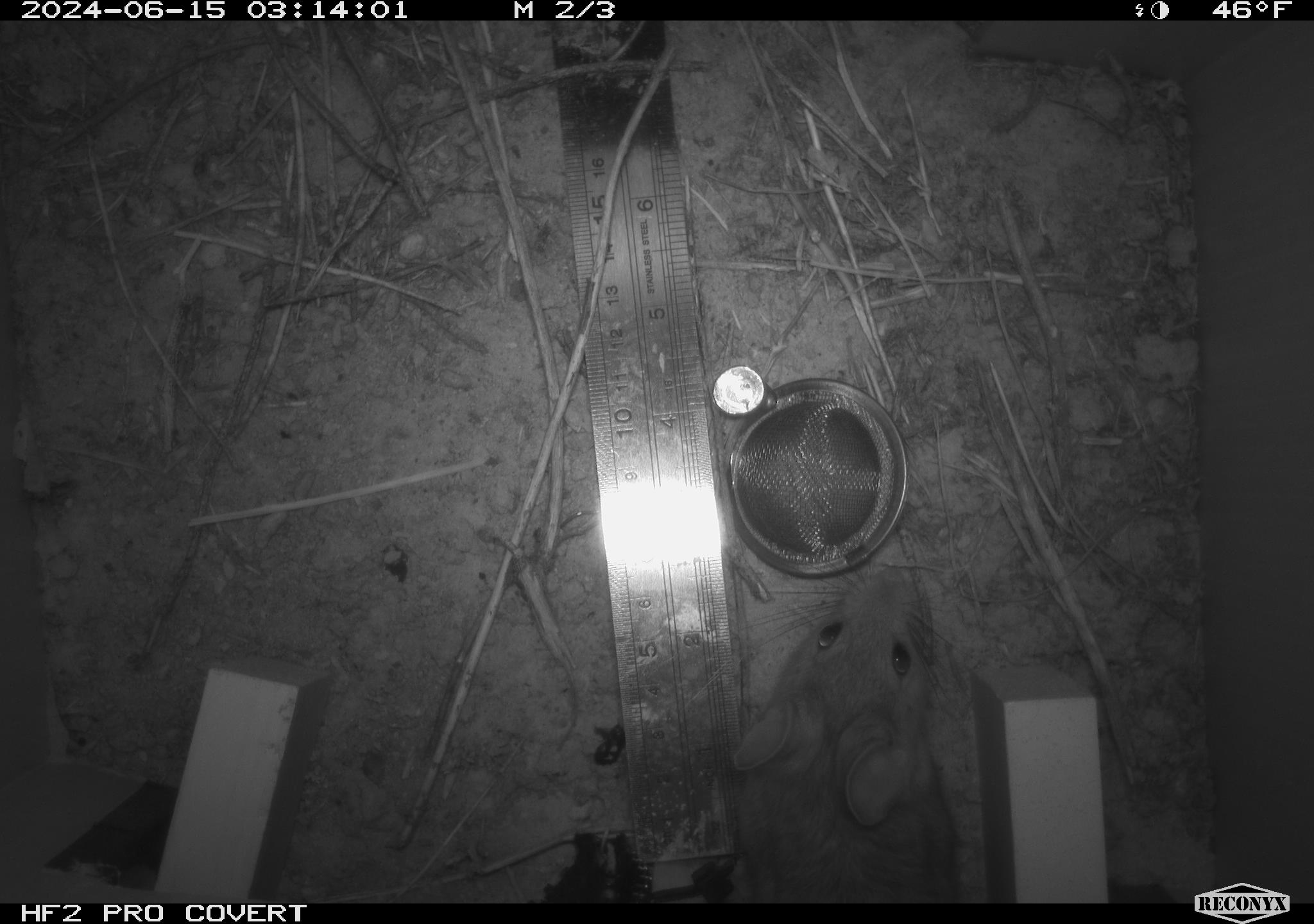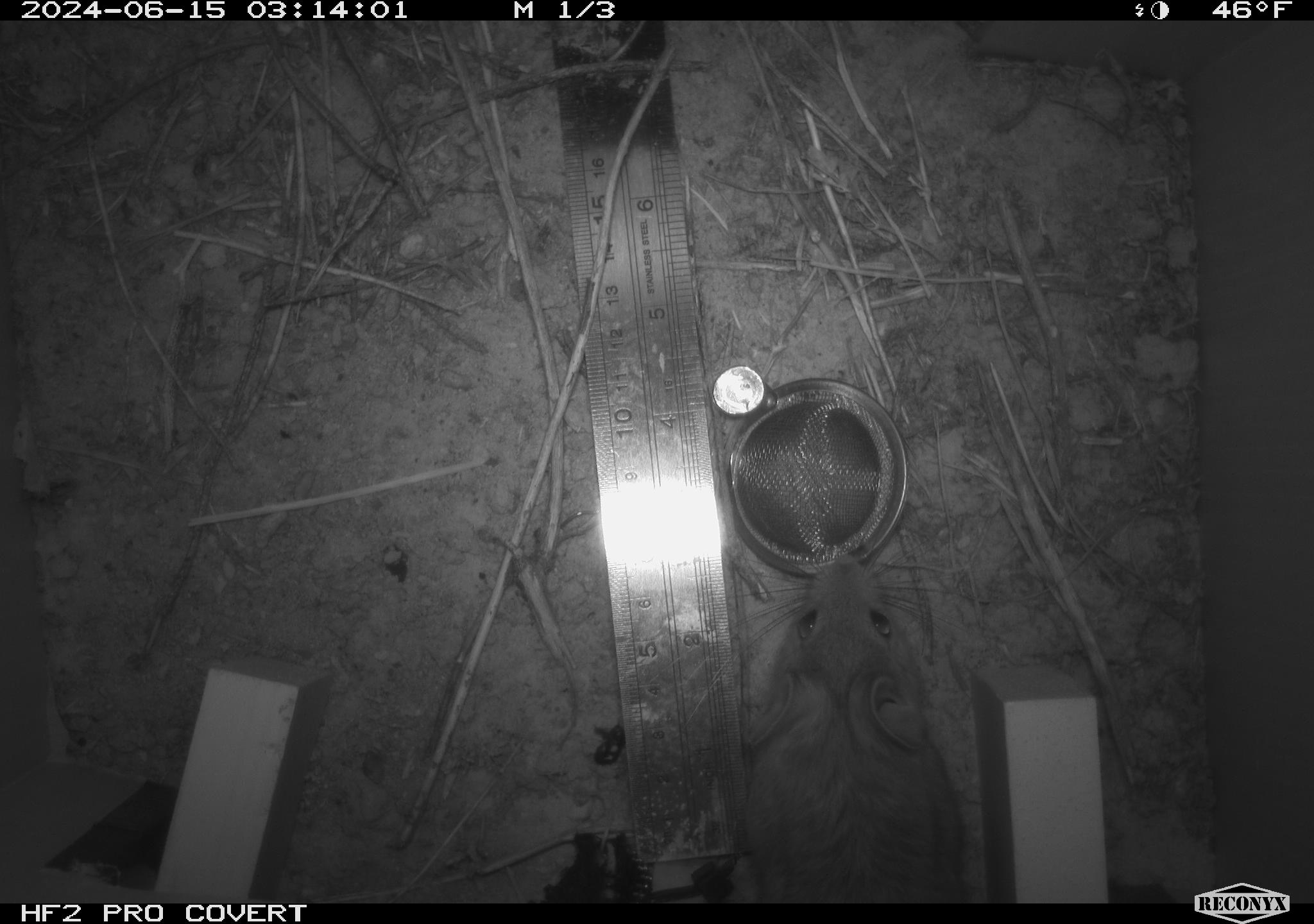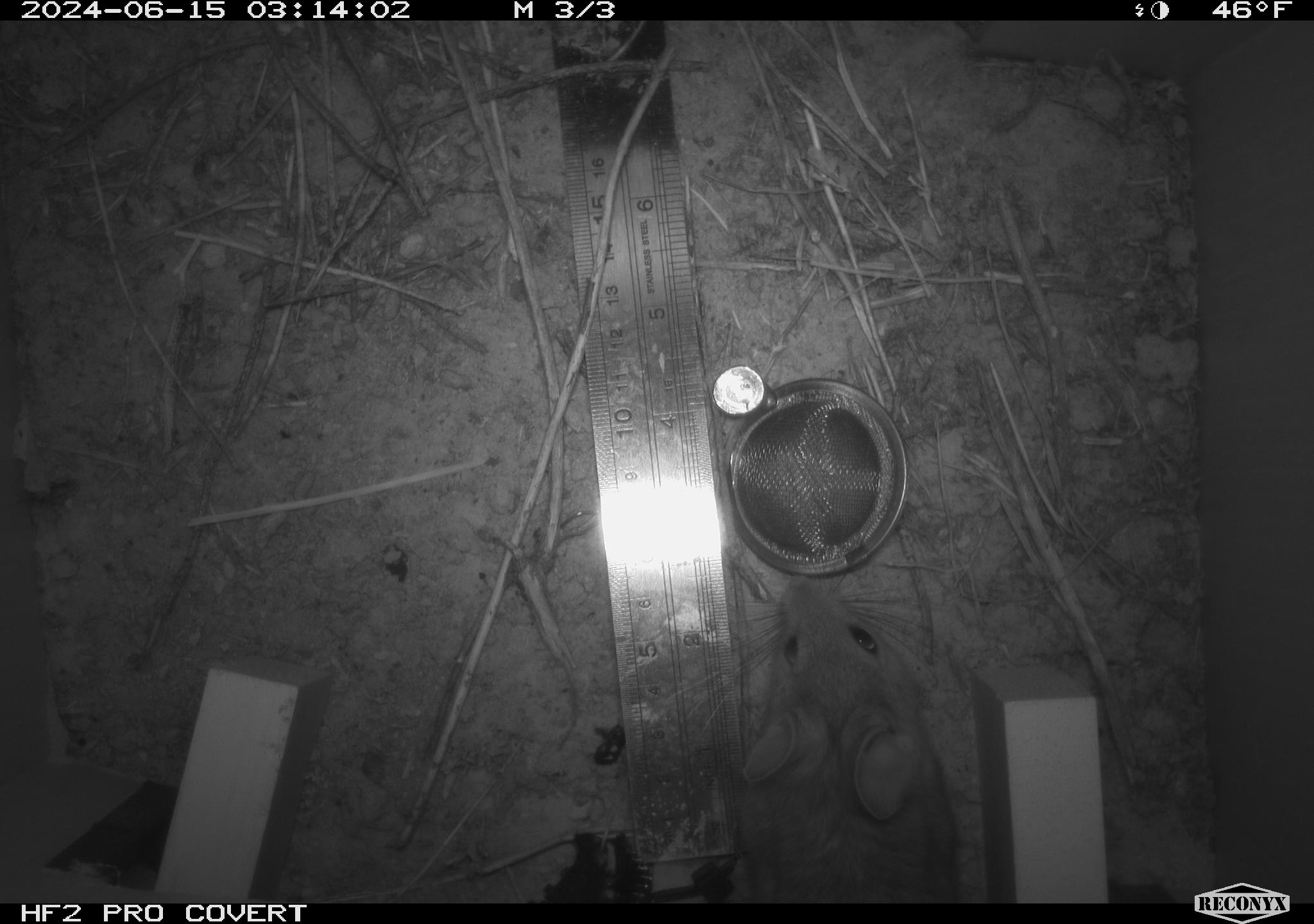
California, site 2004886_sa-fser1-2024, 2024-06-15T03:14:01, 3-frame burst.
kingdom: Animalia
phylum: Chordata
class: Mammalia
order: Rodentia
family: Sciuridae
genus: Neotamias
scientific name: Neotamias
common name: western chipmunks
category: neotamias species